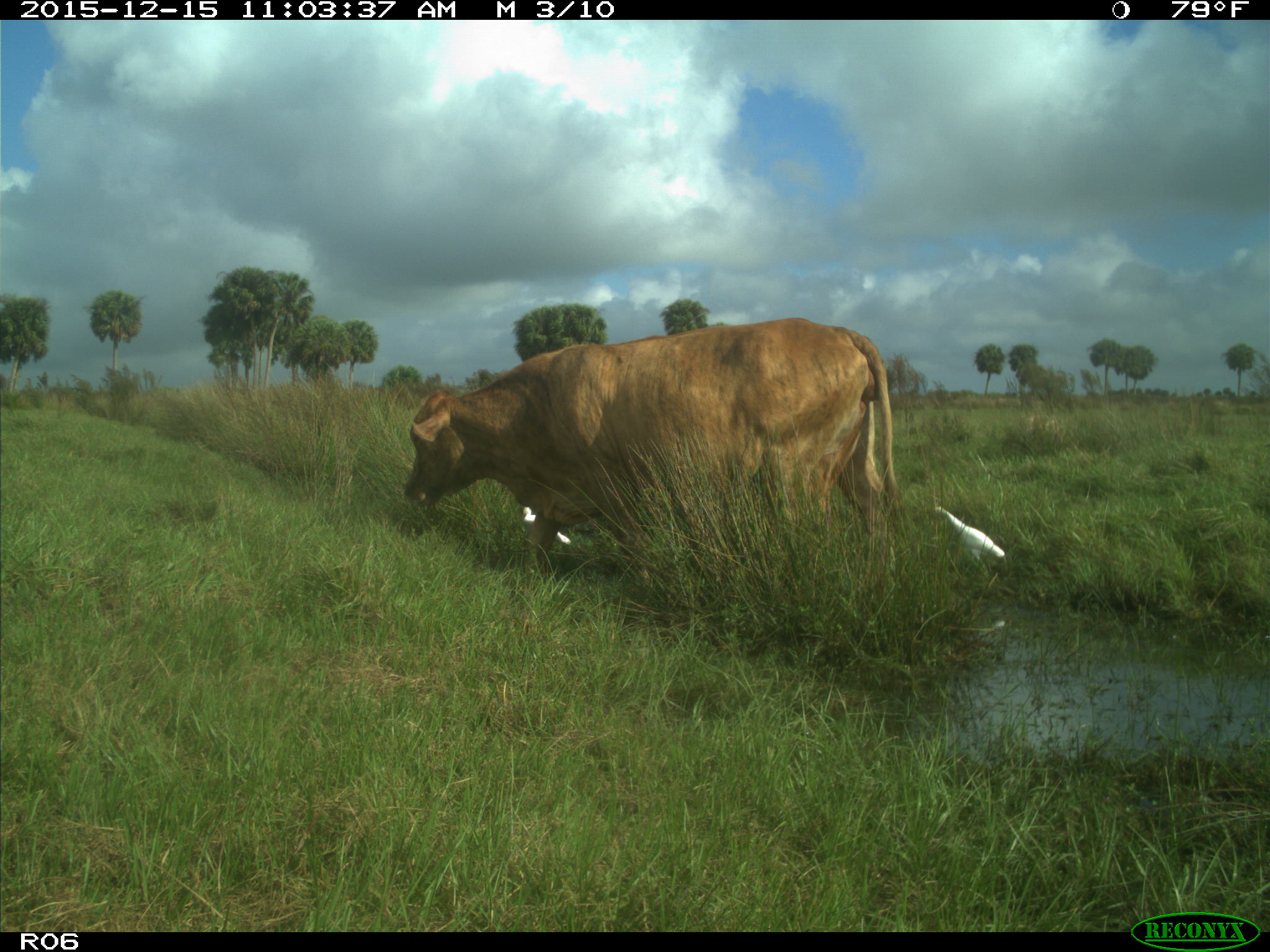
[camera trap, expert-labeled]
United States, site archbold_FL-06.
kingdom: Animalia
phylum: Chordata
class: Mammalia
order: Artiodactyla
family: Bovidae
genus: Bos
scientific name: Bos taurus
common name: domestic cow